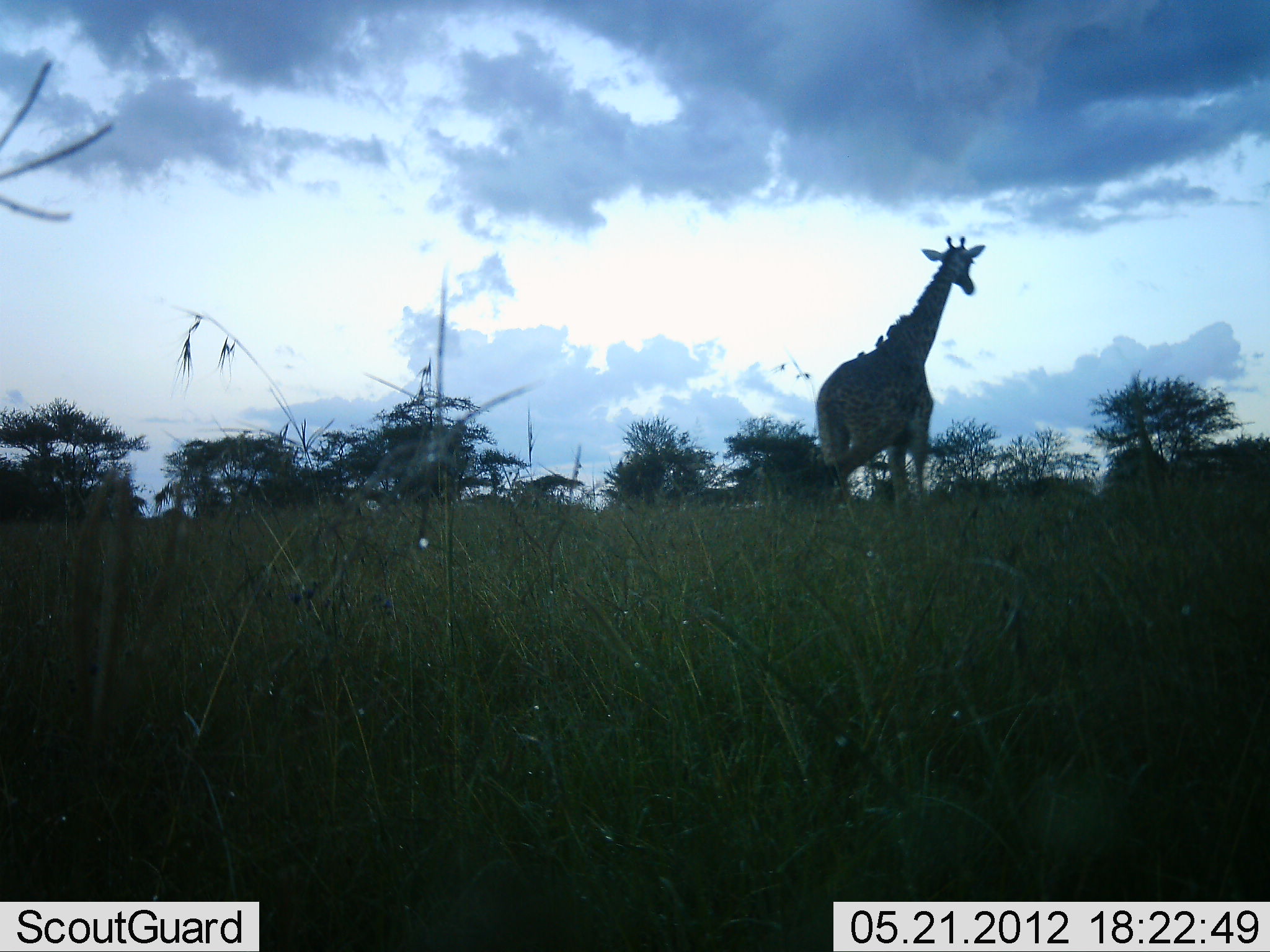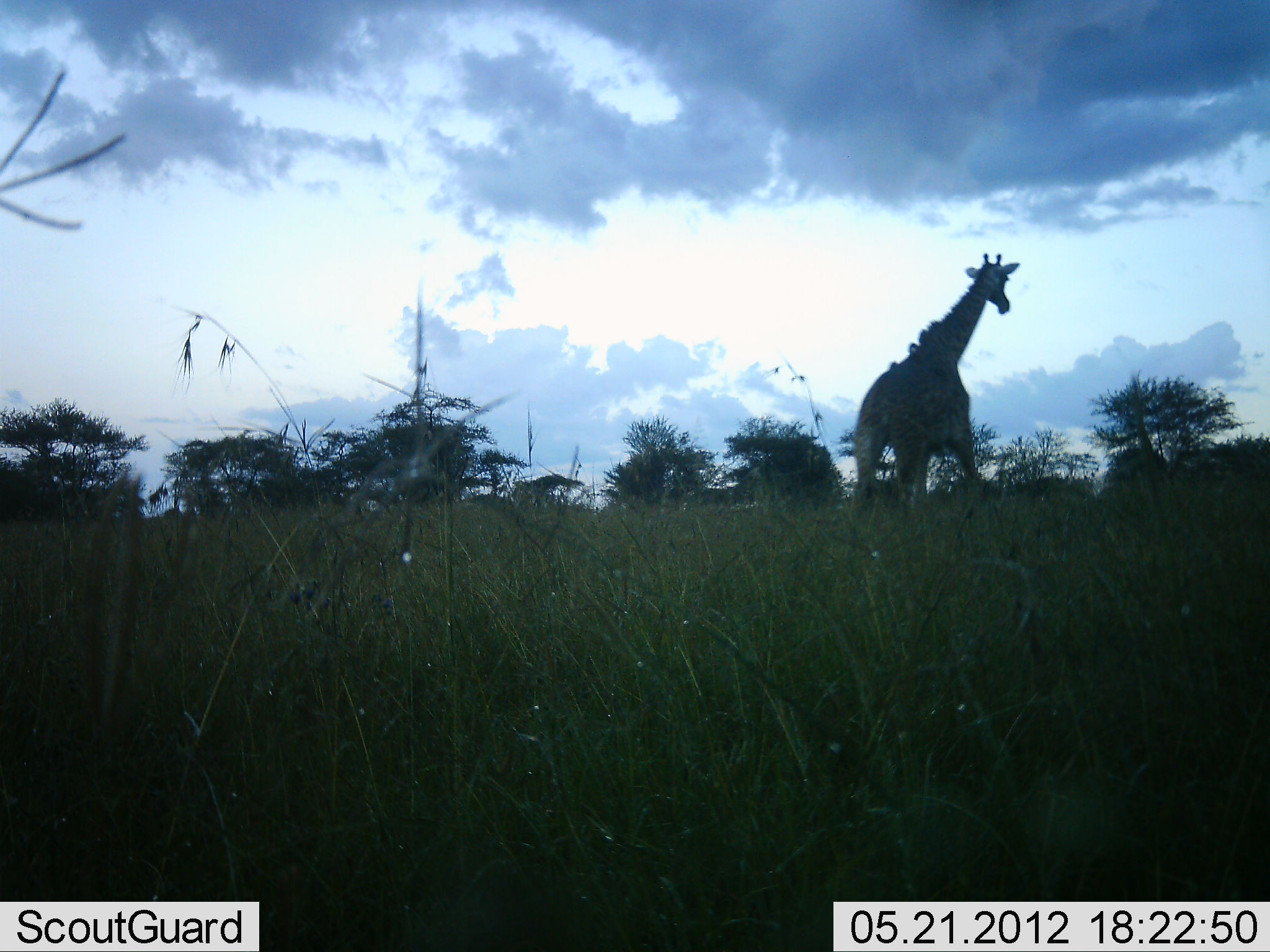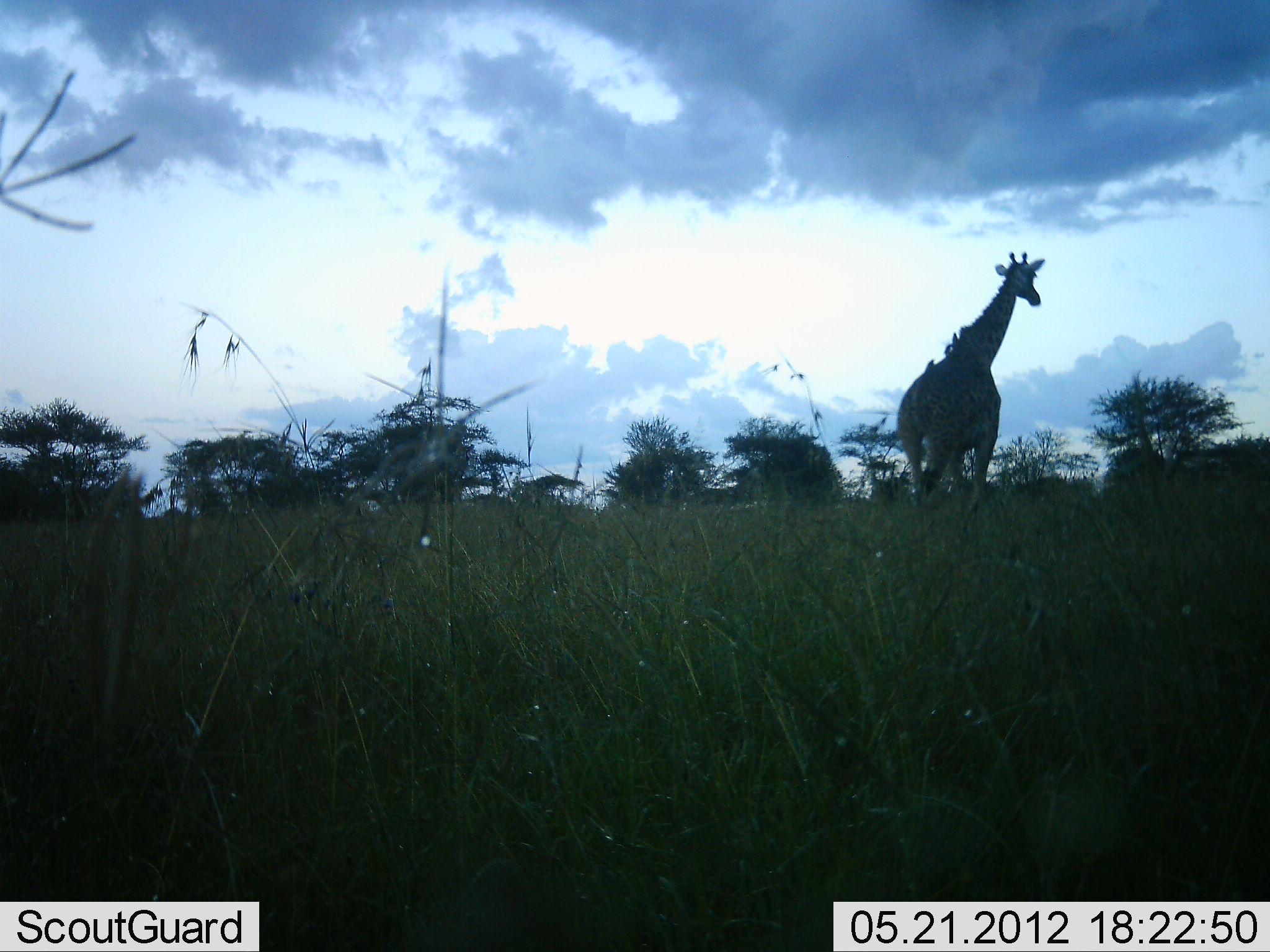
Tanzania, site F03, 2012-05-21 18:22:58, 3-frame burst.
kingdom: Animalia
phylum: Chordata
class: Mammalia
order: Artiodactyla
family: Giraffidae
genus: Giraffa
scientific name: Giraffa camelopardalis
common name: giraffe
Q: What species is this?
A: Giraffe (Giraffa camelopardalis).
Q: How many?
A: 1.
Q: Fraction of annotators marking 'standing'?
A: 27%.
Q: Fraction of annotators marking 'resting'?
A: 0%.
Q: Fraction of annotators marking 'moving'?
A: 82%.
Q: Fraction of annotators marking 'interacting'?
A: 0%.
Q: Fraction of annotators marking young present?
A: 0%.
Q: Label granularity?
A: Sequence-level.